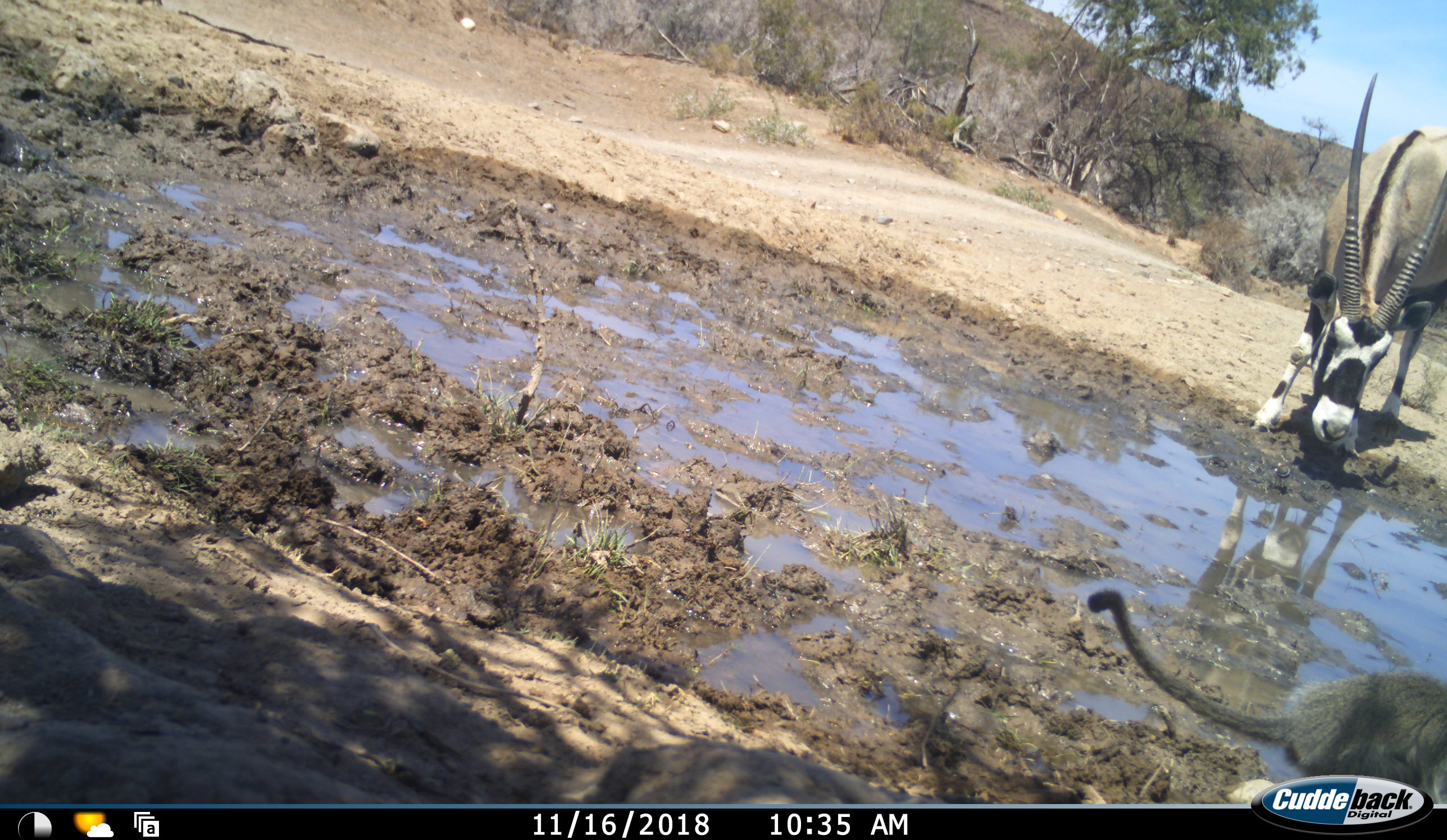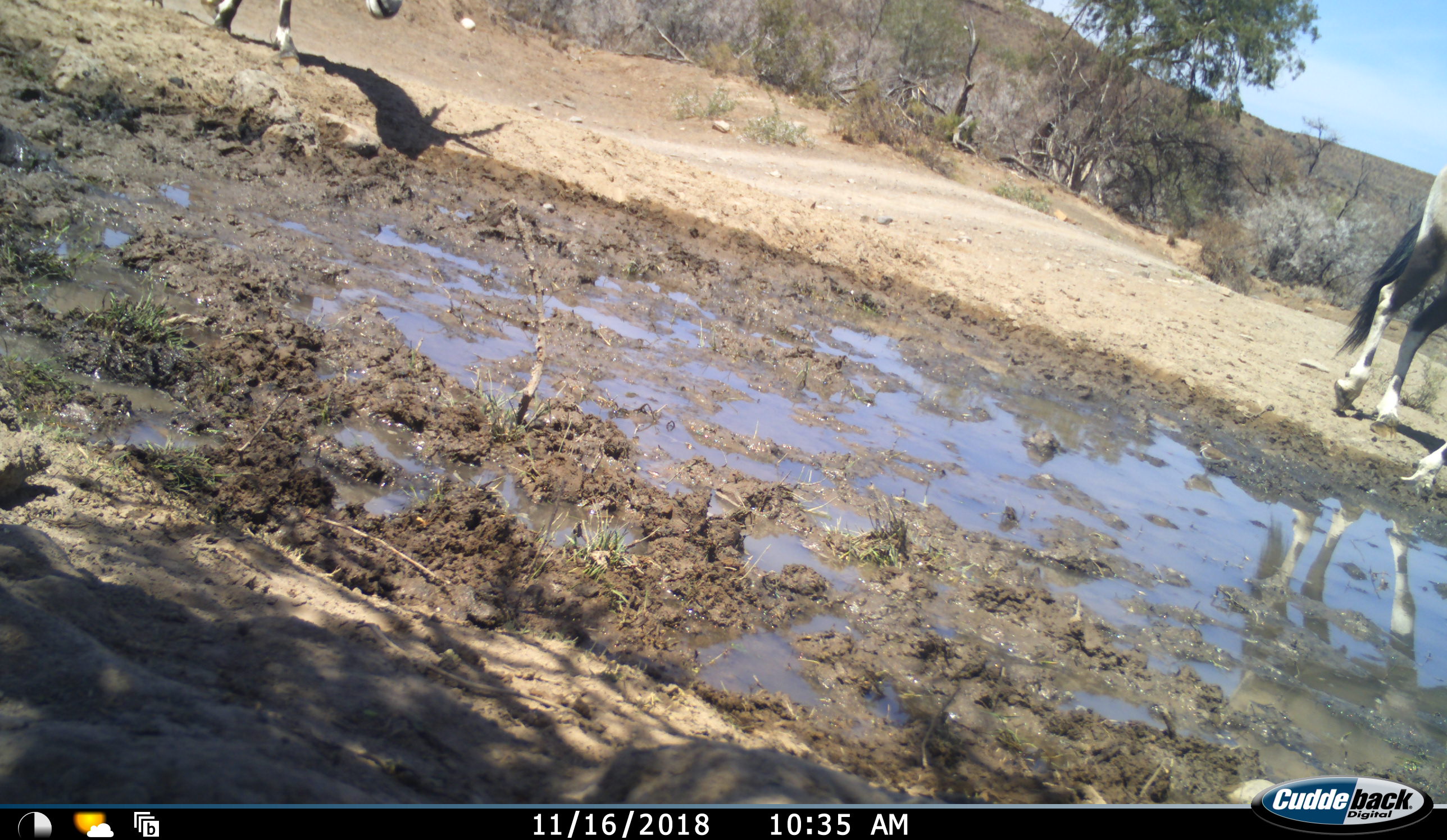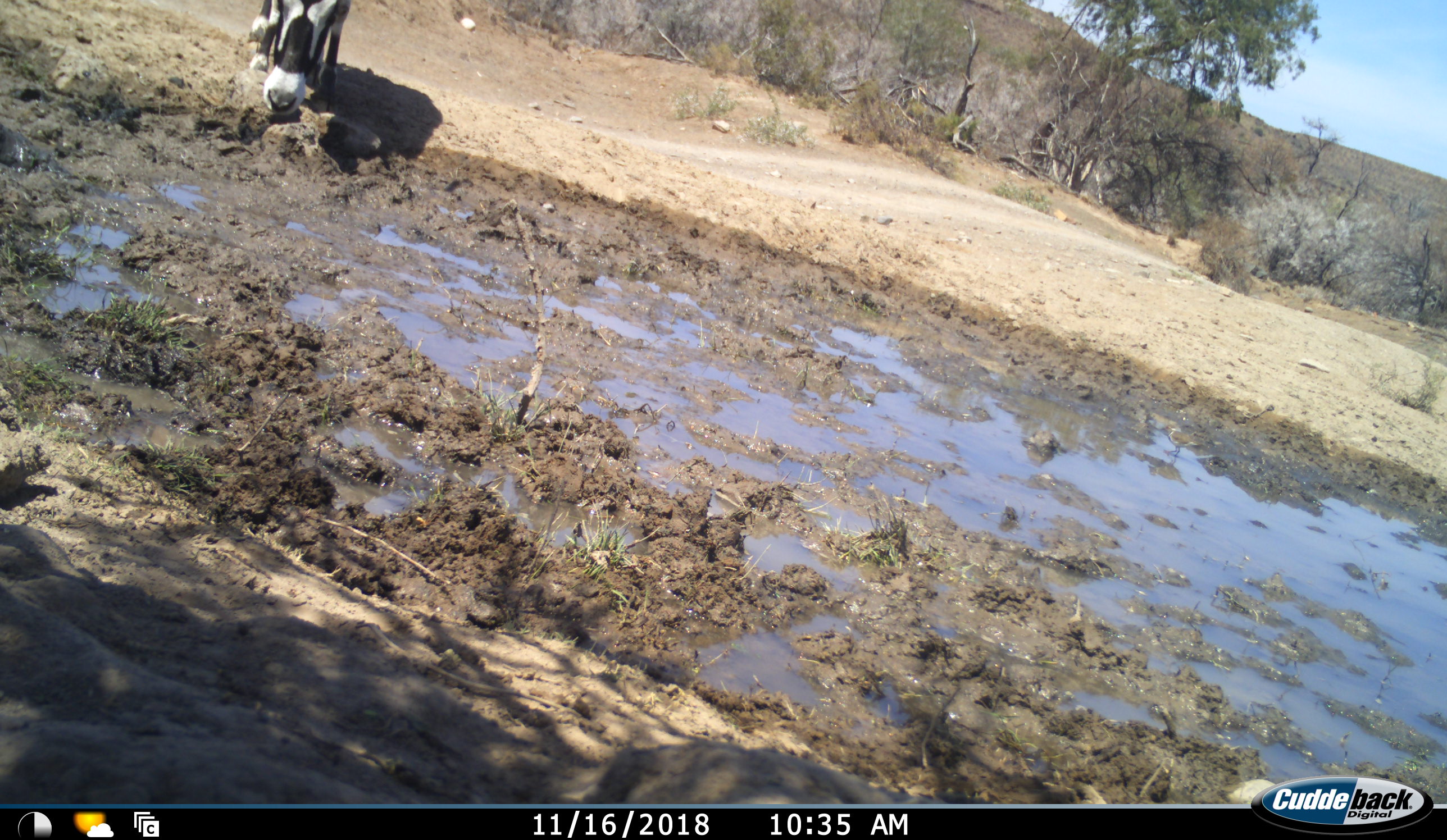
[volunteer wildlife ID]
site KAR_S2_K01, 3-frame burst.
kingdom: Animalia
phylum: Chordata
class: Mammalia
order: Artiodactyla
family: Bovidae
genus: Oryx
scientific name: Oryx gazella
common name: gemsbok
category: oryx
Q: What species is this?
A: Oryx (gemsbok) (Oryx gazella).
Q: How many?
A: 2.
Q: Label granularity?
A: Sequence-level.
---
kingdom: Animalia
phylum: Chordata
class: Mammalia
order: Primates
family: Cercopithecidae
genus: Chlorocebus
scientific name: Chlorocebus pygerythrus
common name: vervet monkey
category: monkeyvervet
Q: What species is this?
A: Monkeyvervet (vervet monkey) (Chlorocebus pygerythrus).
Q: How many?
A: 1.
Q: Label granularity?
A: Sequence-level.